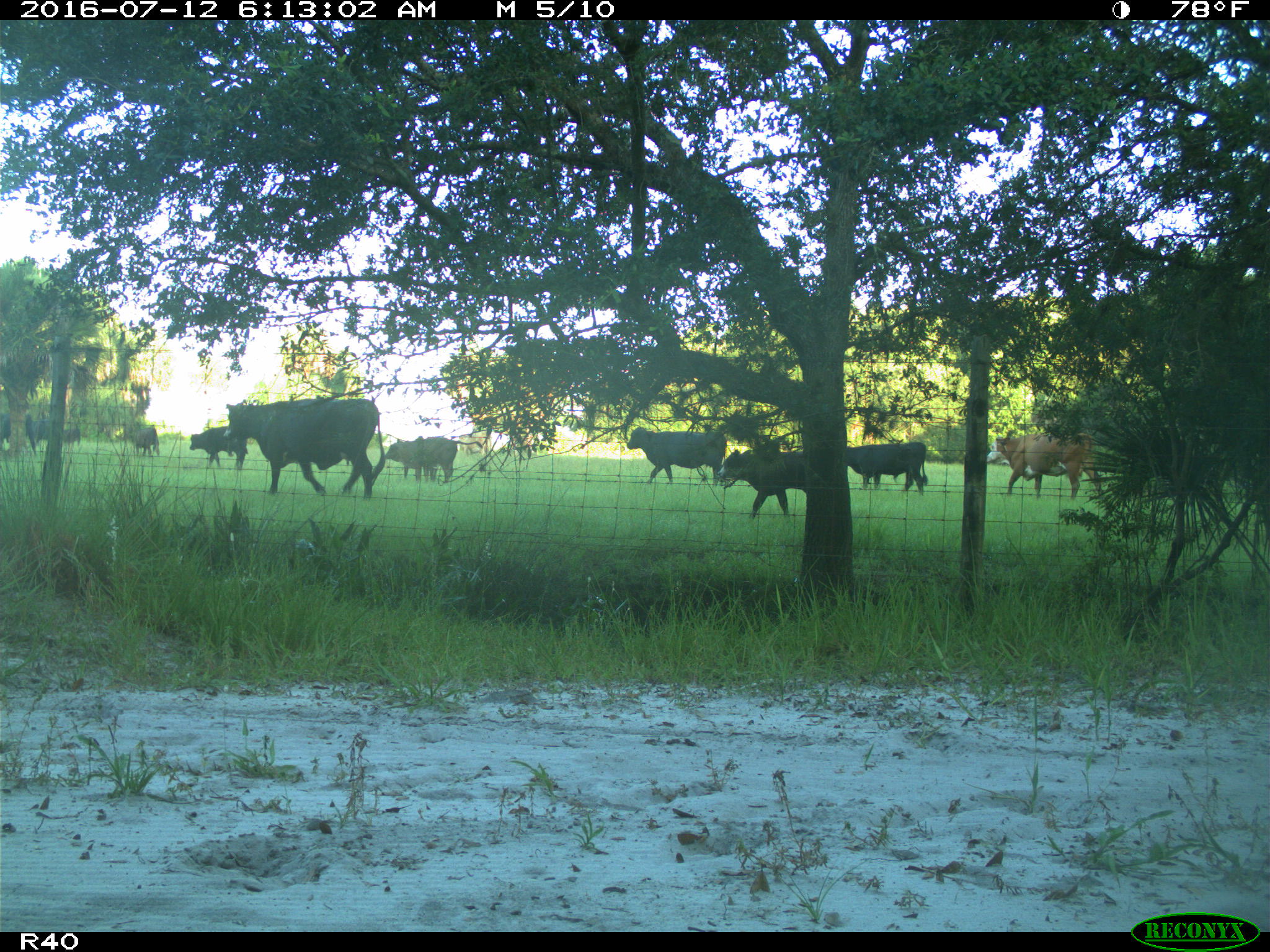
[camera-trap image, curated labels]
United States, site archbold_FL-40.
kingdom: Animalia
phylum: Chordata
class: Mammalia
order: Artiodactyla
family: Bovidae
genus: Bos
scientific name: Bos taurus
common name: domestic cow